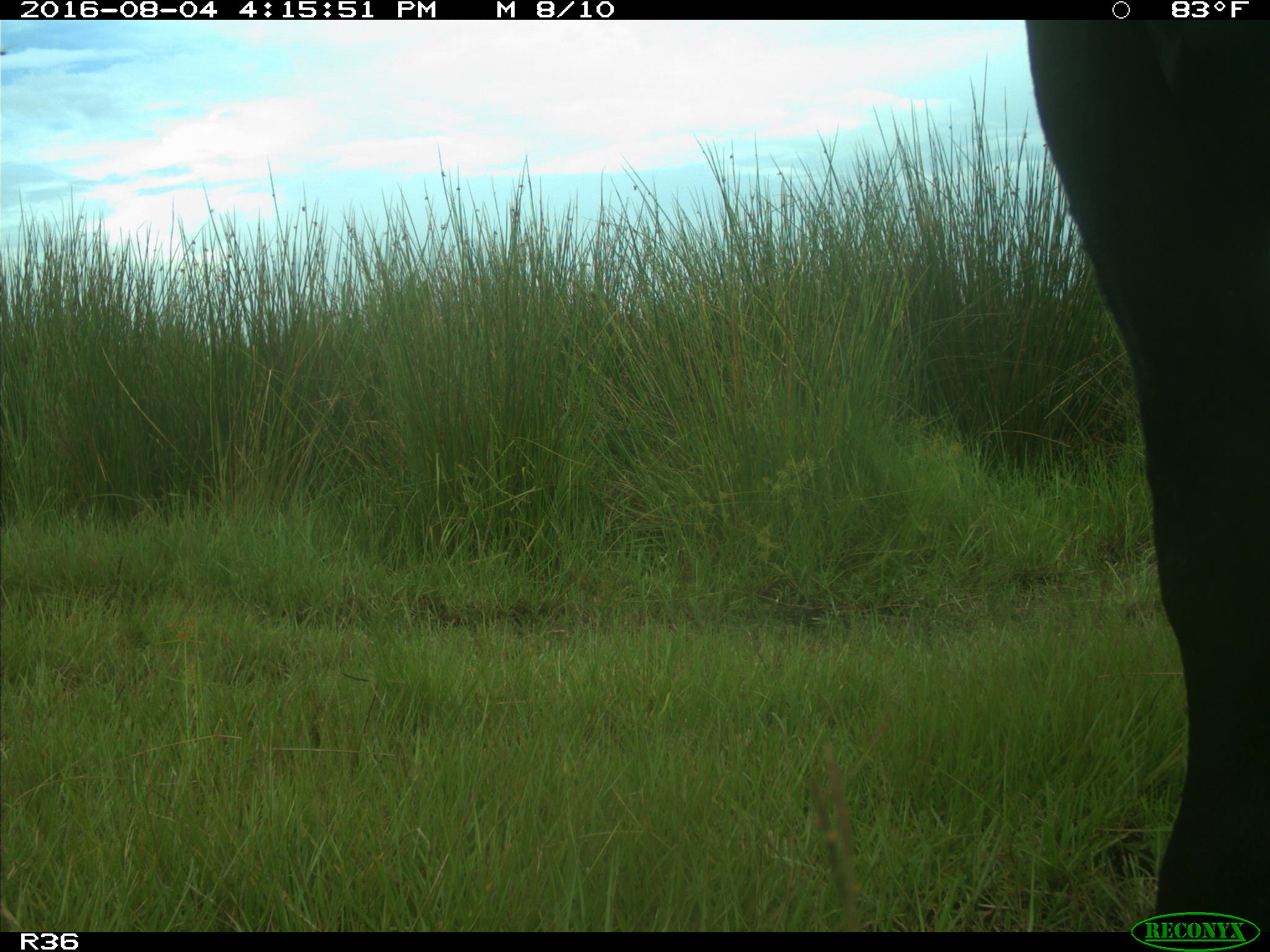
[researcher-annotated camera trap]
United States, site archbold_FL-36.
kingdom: Animalia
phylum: Chordata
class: Mammalia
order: Artiodactyla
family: Bovidae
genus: Bos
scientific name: Bos taurus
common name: domestic cow